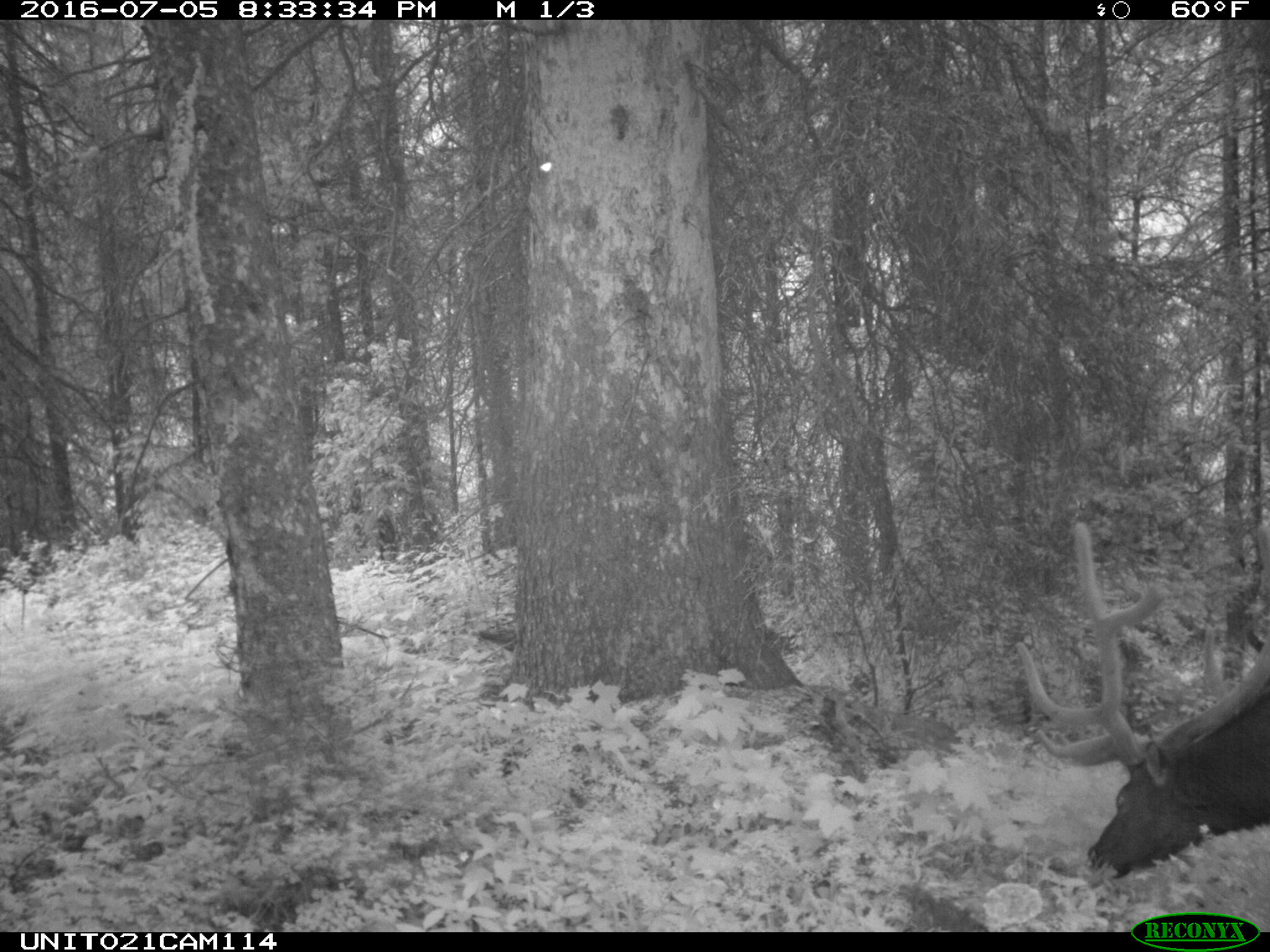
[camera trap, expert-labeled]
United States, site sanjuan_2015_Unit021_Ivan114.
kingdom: Animalia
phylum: Chordata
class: Mammalia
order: Artiodactyla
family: Cervidae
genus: Cervus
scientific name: Cervus elaphus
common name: red deer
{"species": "Cervus elaphus (red deer)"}